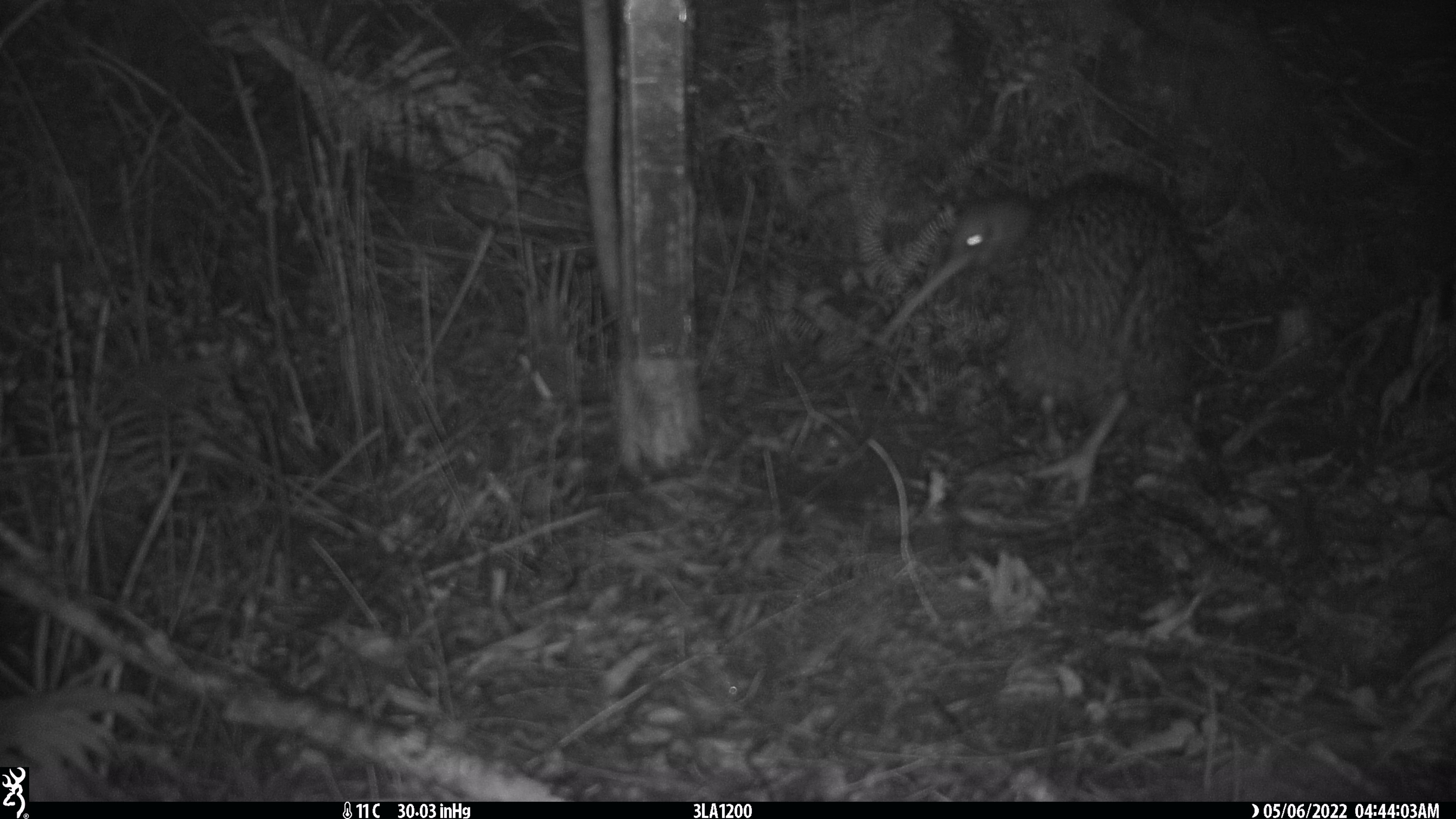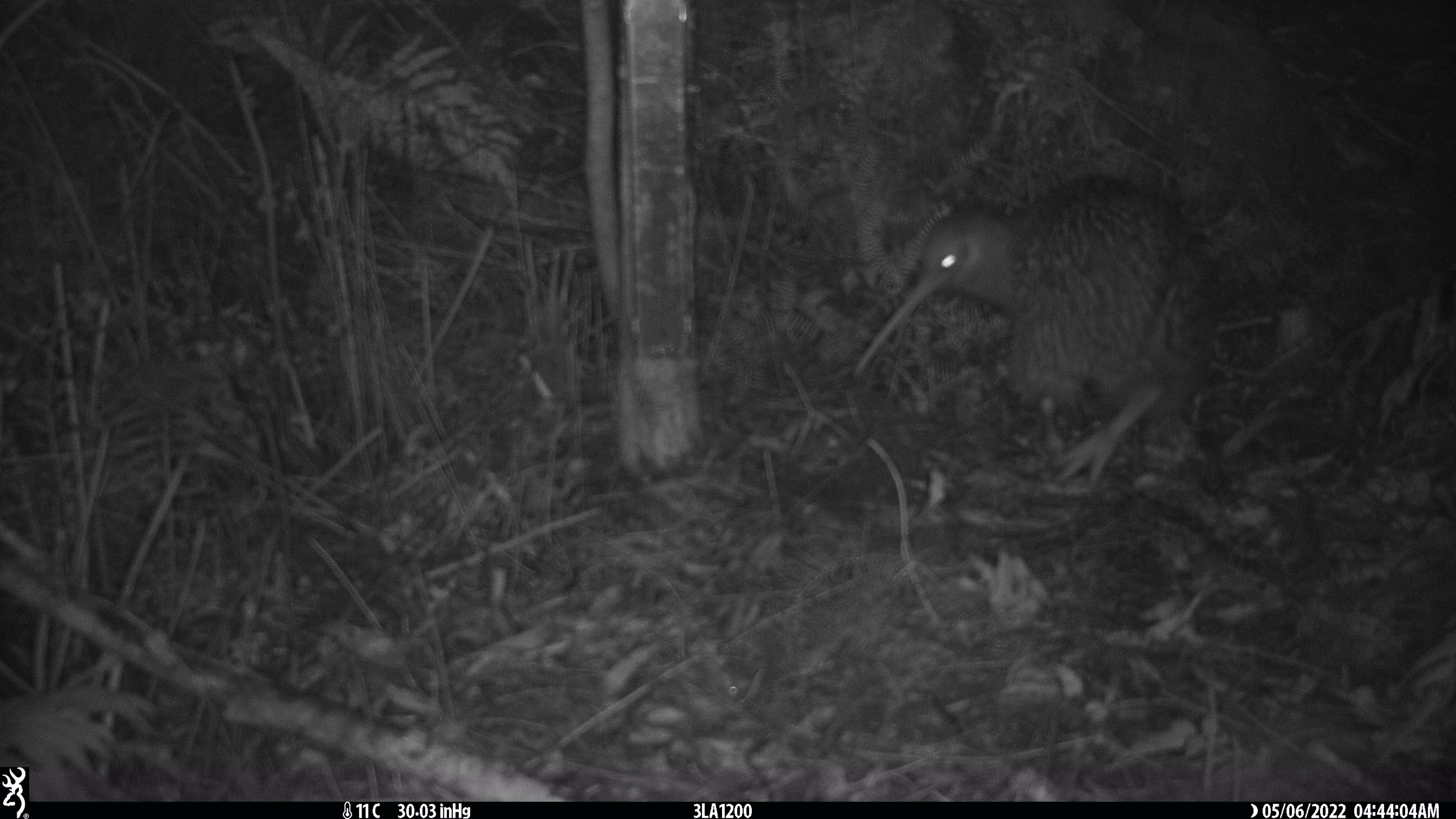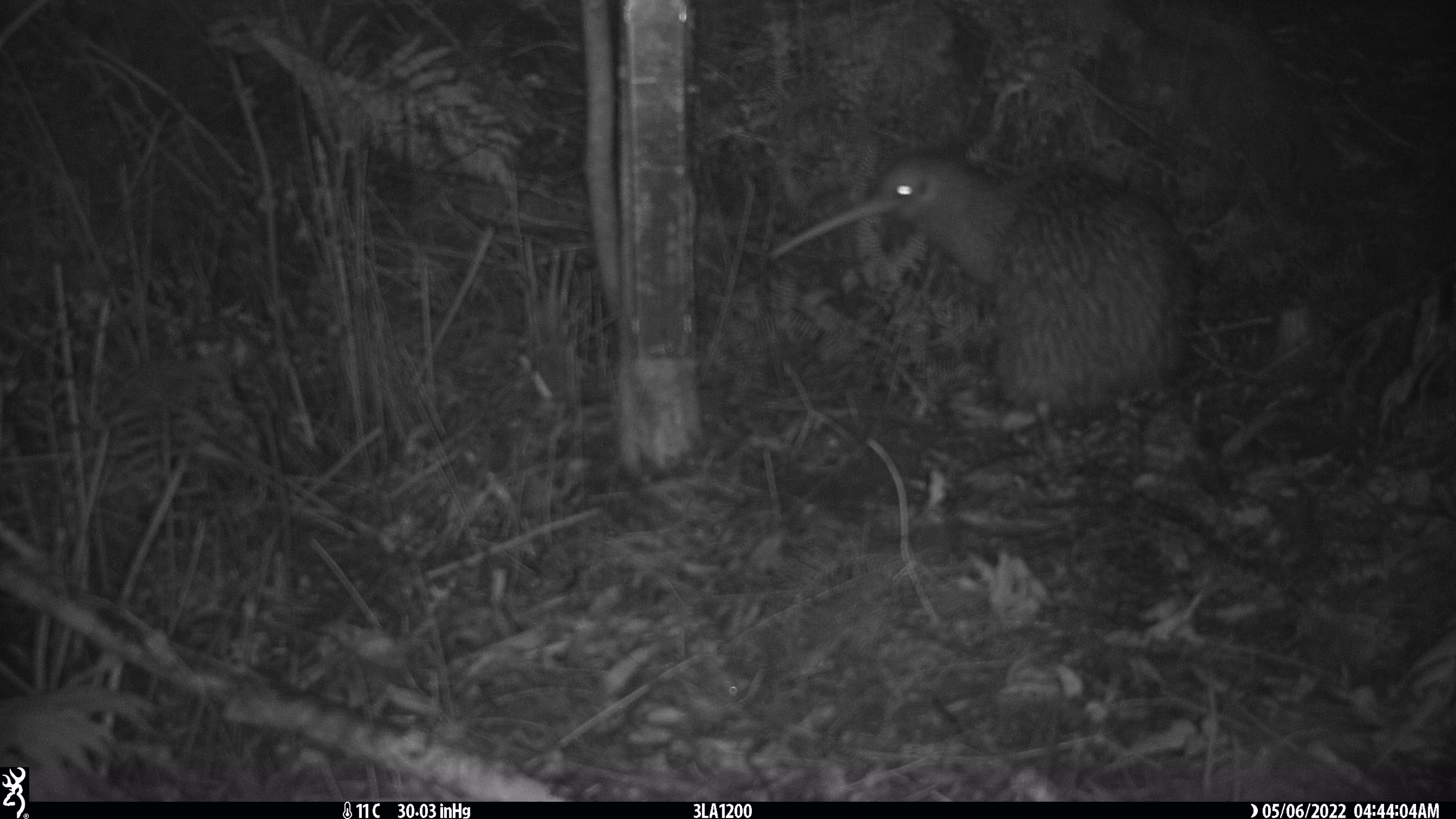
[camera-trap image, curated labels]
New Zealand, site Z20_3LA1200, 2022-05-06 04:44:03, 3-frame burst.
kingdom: Animalia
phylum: Chordata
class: Aves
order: Apterygiformes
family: Apterygidae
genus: Apteryx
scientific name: Apteryx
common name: kiwi